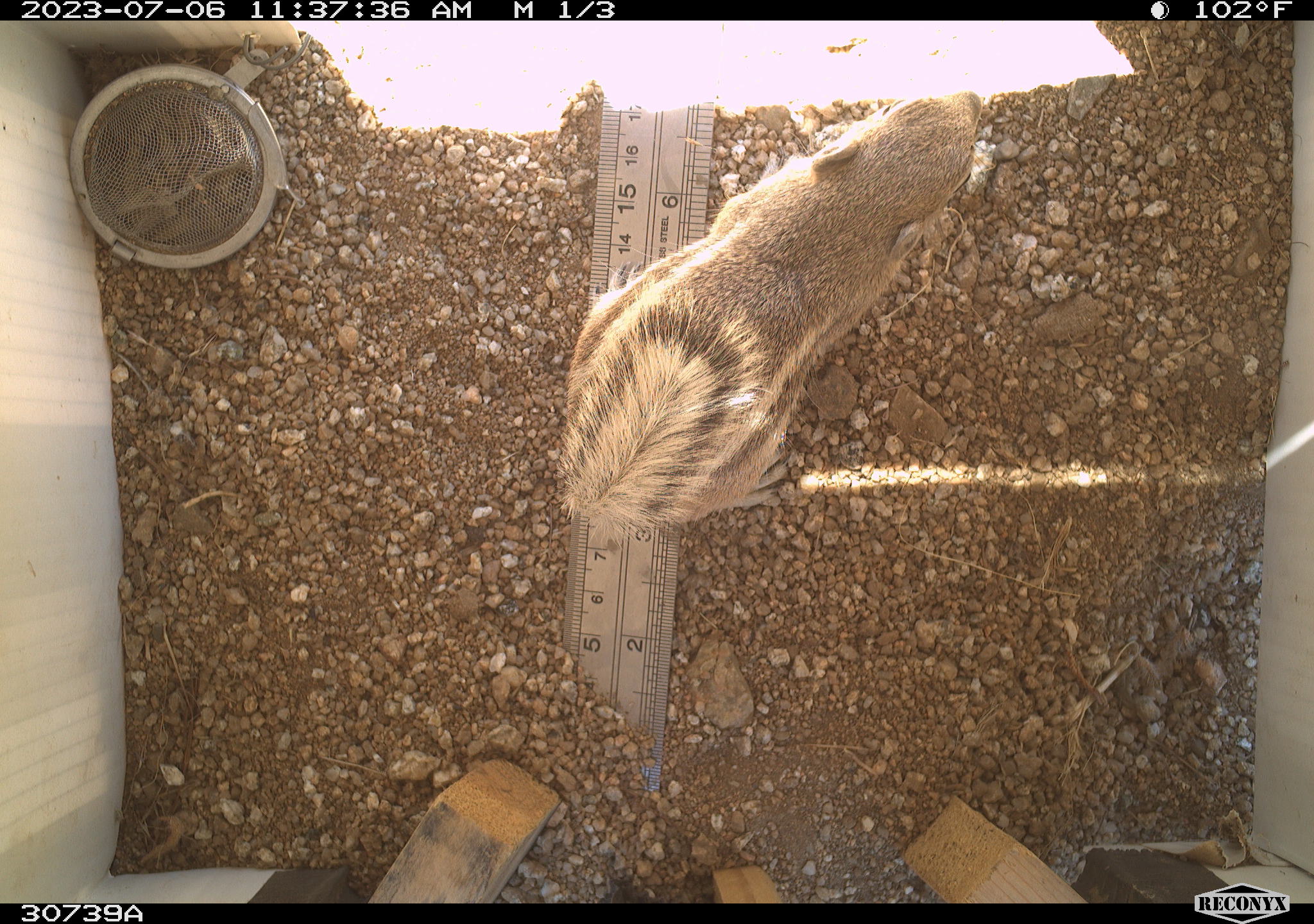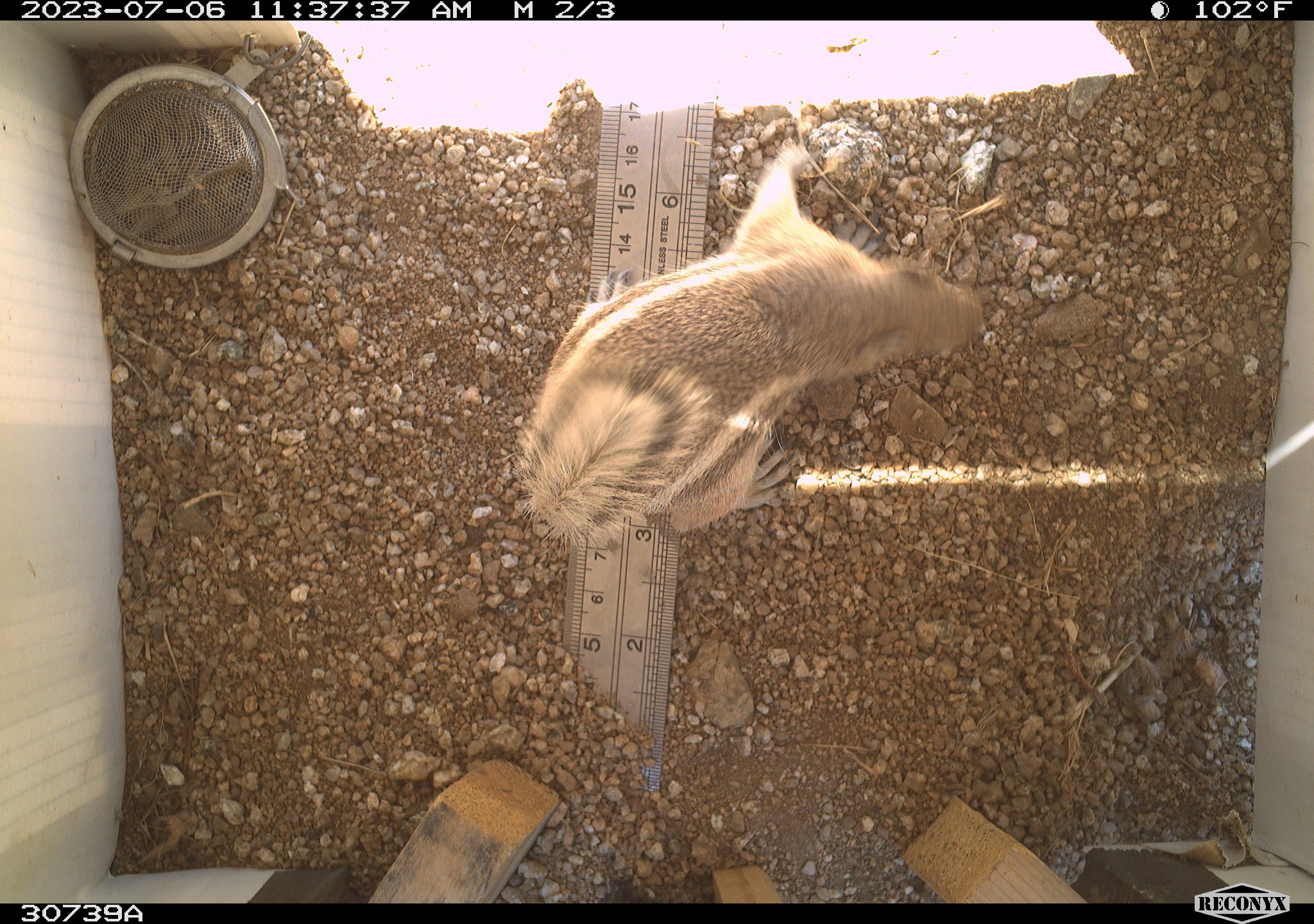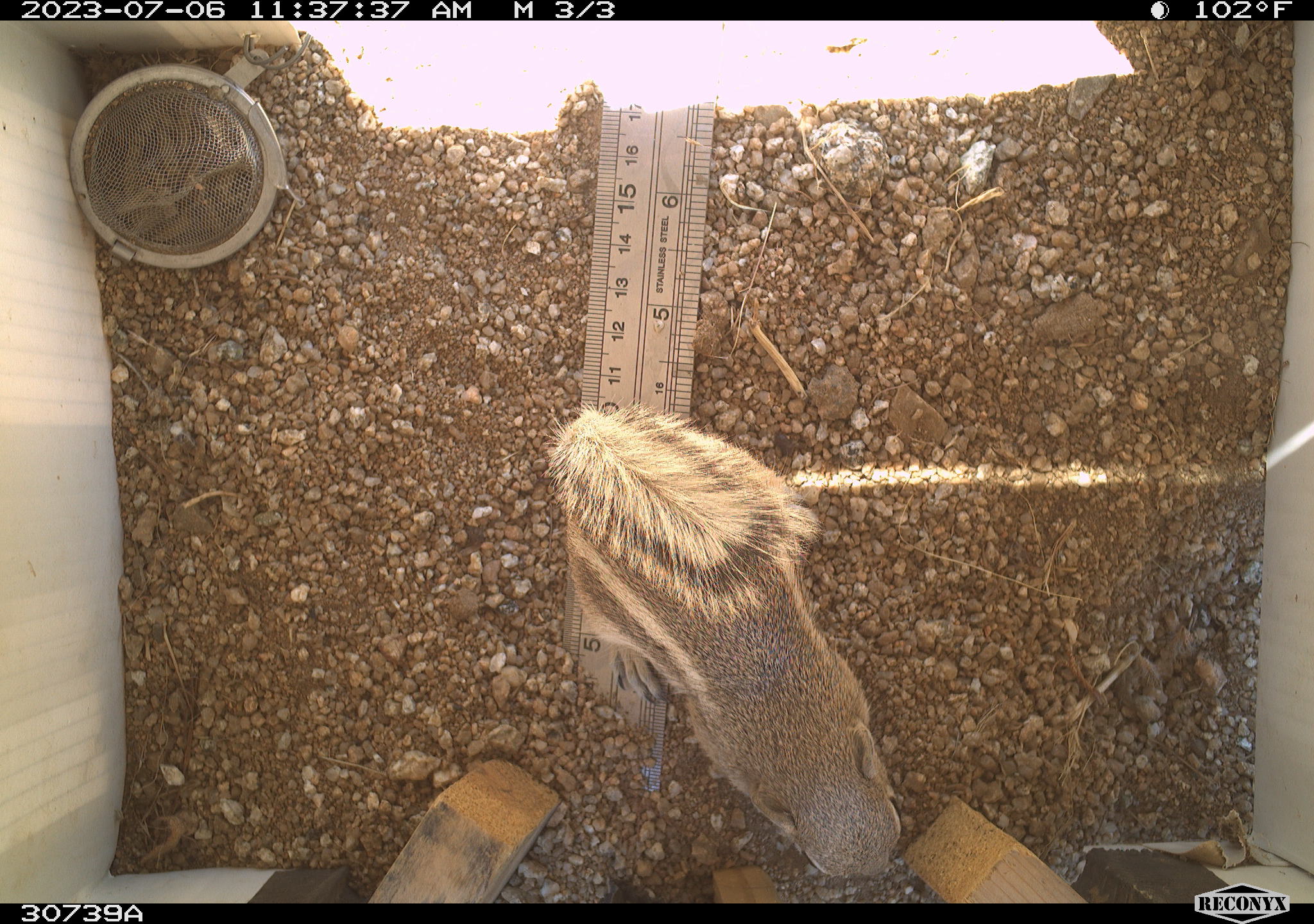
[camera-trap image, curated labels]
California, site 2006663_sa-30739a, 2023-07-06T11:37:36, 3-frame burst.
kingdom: Animalia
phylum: Chordata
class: Mammalia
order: Rodentia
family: Sciuridae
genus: Ammospermophilus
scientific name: Ammospermophilus leucurus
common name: white-tailed antelope squirrel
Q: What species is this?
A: White-tailed antelope squirrel (Ammospermophilus leucurus).